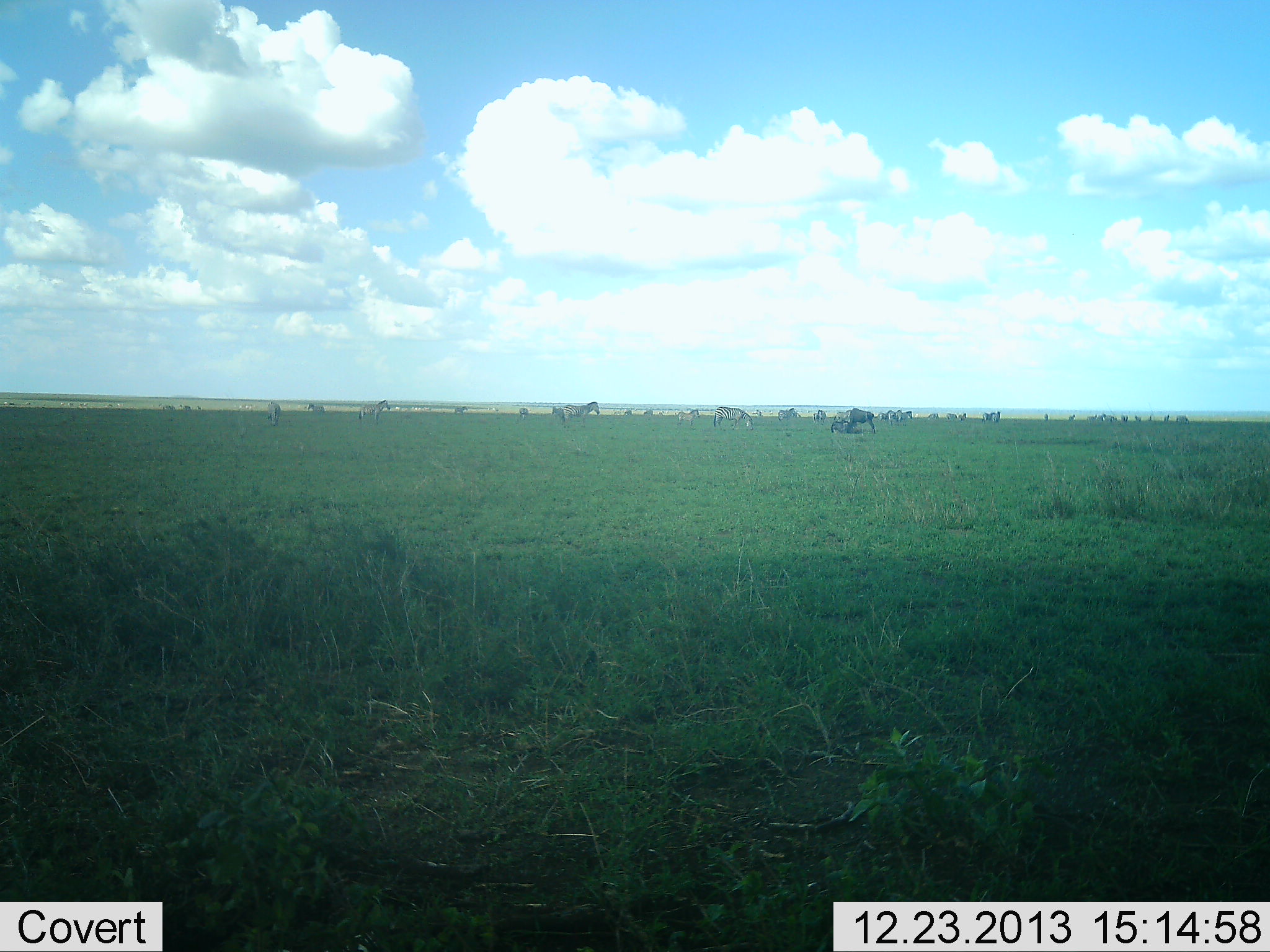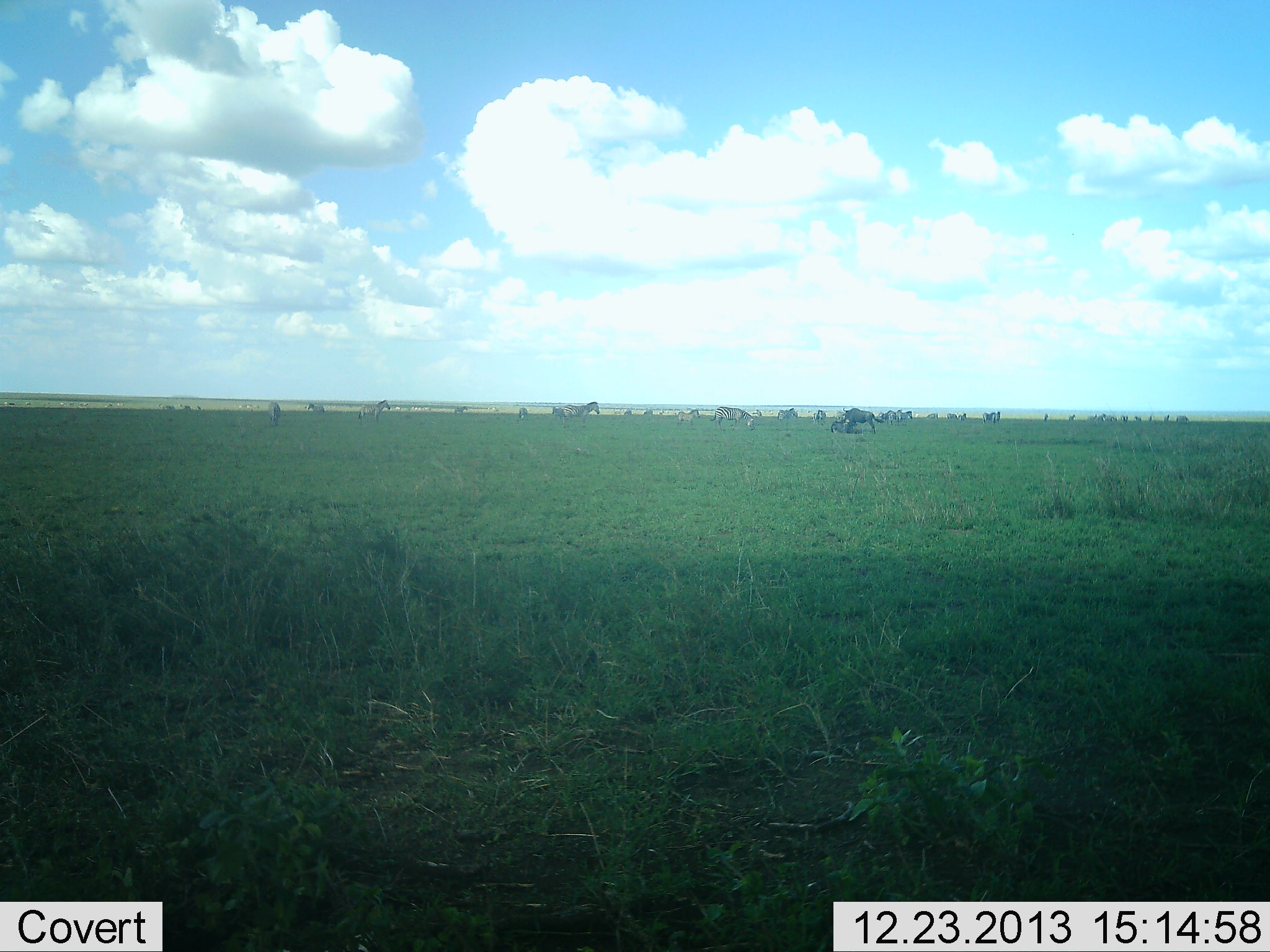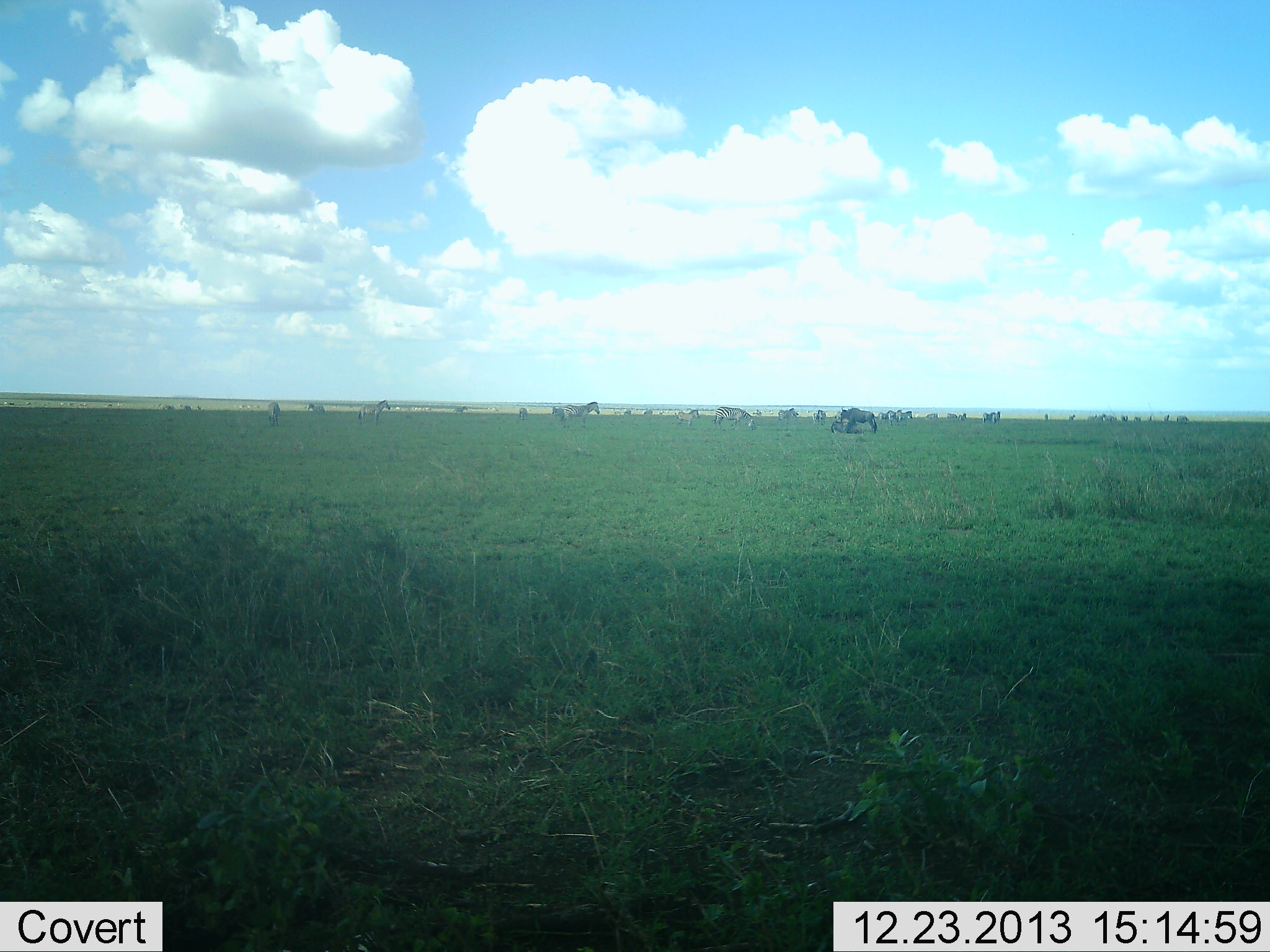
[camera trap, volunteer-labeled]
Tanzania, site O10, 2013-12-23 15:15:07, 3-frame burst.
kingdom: Animalia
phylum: Chordata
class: Mammalia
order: Artiodactyla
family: Bovidae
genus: Connochaetes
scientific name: Connochaetes taurinus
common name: blue wildebeest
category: wildebeest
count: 11-50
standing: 92%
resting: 8%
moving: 8%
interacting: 0%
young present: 8%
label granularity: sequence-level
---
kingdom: Animalia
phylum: Chordata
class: Mammalia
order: Perissodactyla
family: Equidae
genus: Equus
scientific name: Equus quagga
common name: plains zebra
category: zebra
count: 9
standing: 75%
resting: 0%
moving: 8%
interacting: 0%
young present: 0%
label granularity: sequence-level